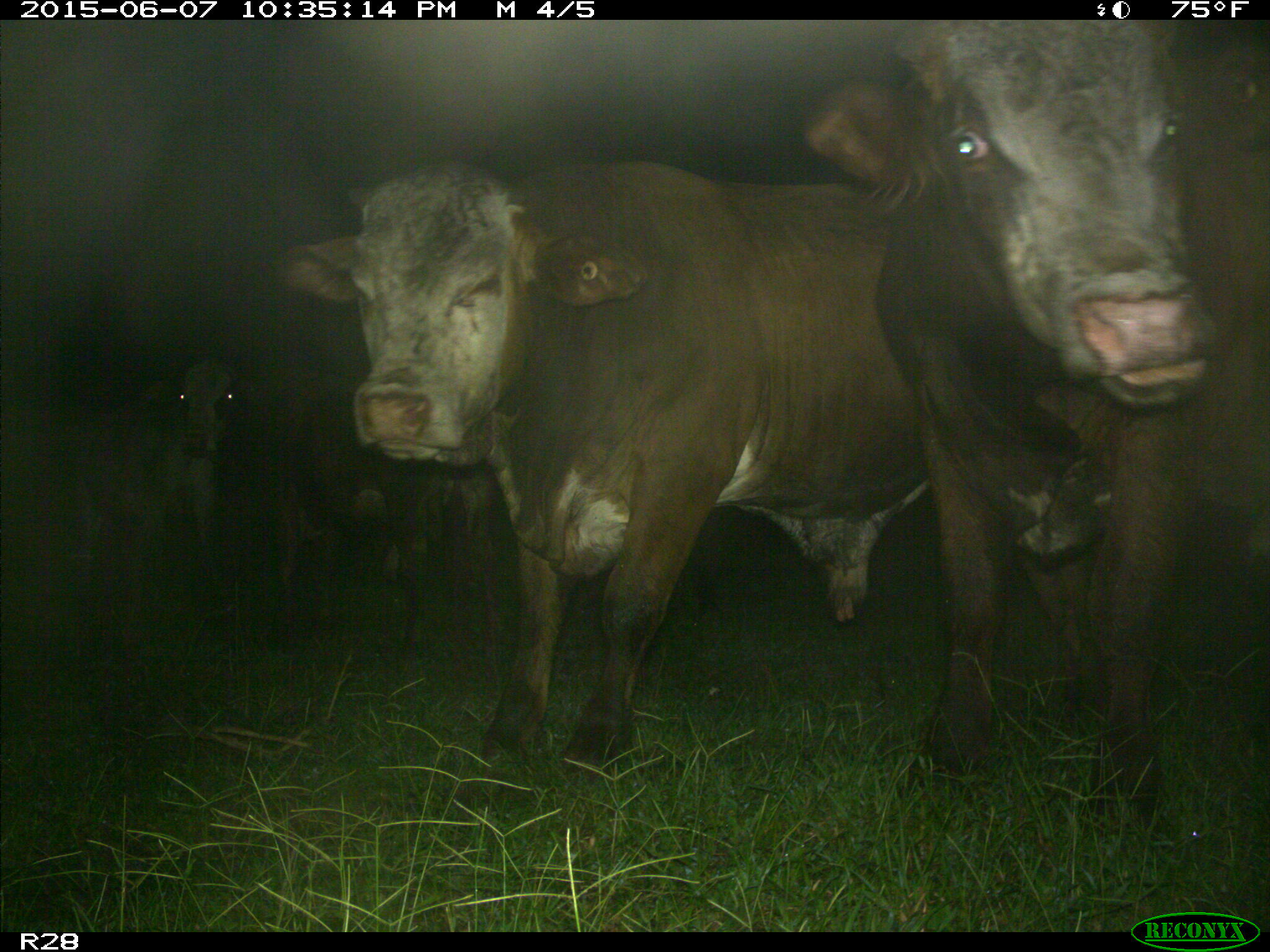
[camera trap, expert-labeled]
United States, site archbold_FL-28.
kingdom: Animalia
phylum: Chordata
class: Mammalia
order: Artiodactyla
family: Bovidae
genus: Bos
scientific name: Bos taurus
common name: domestic cow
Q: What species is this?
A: Bos taurus (domestic cow).